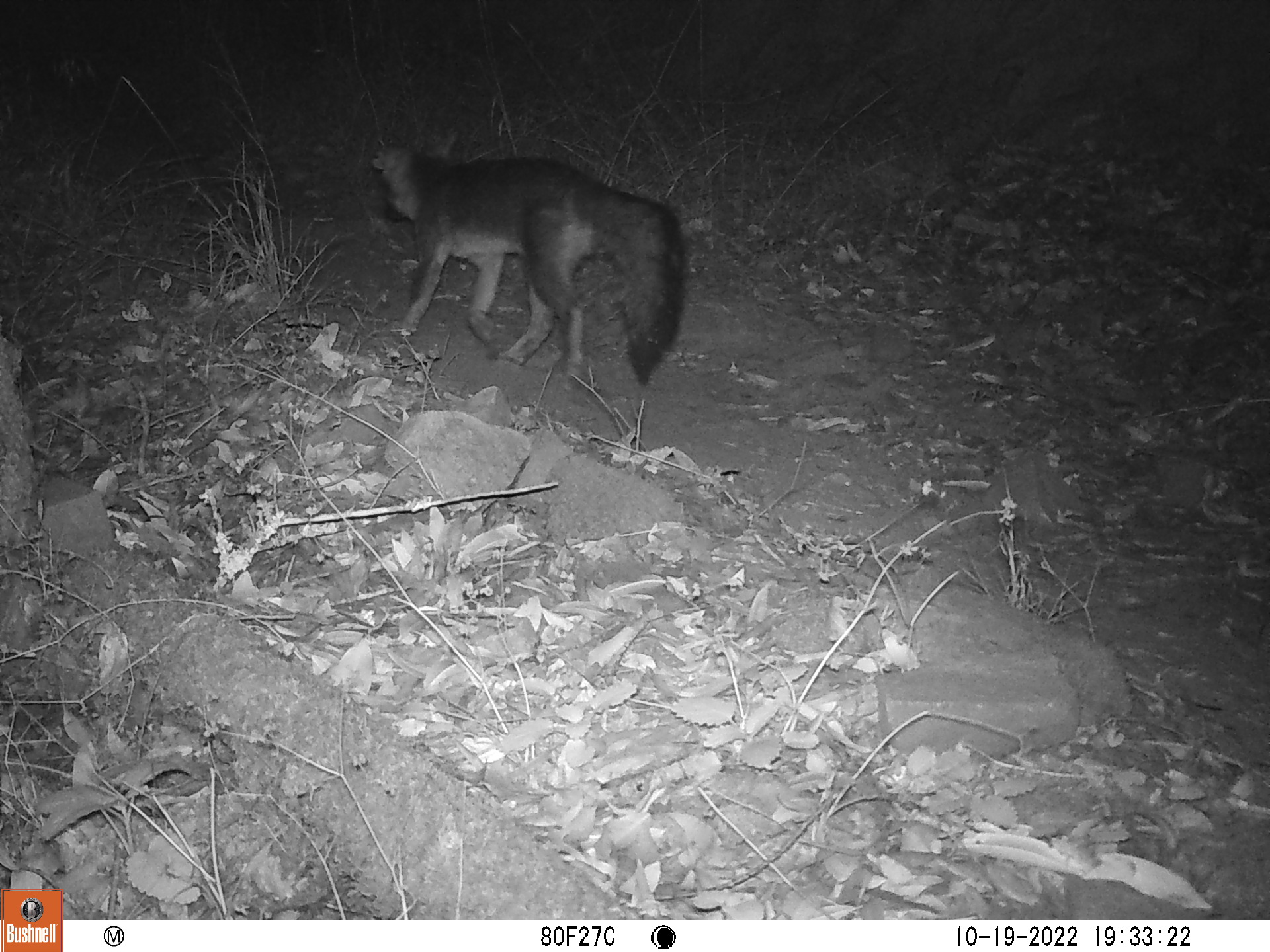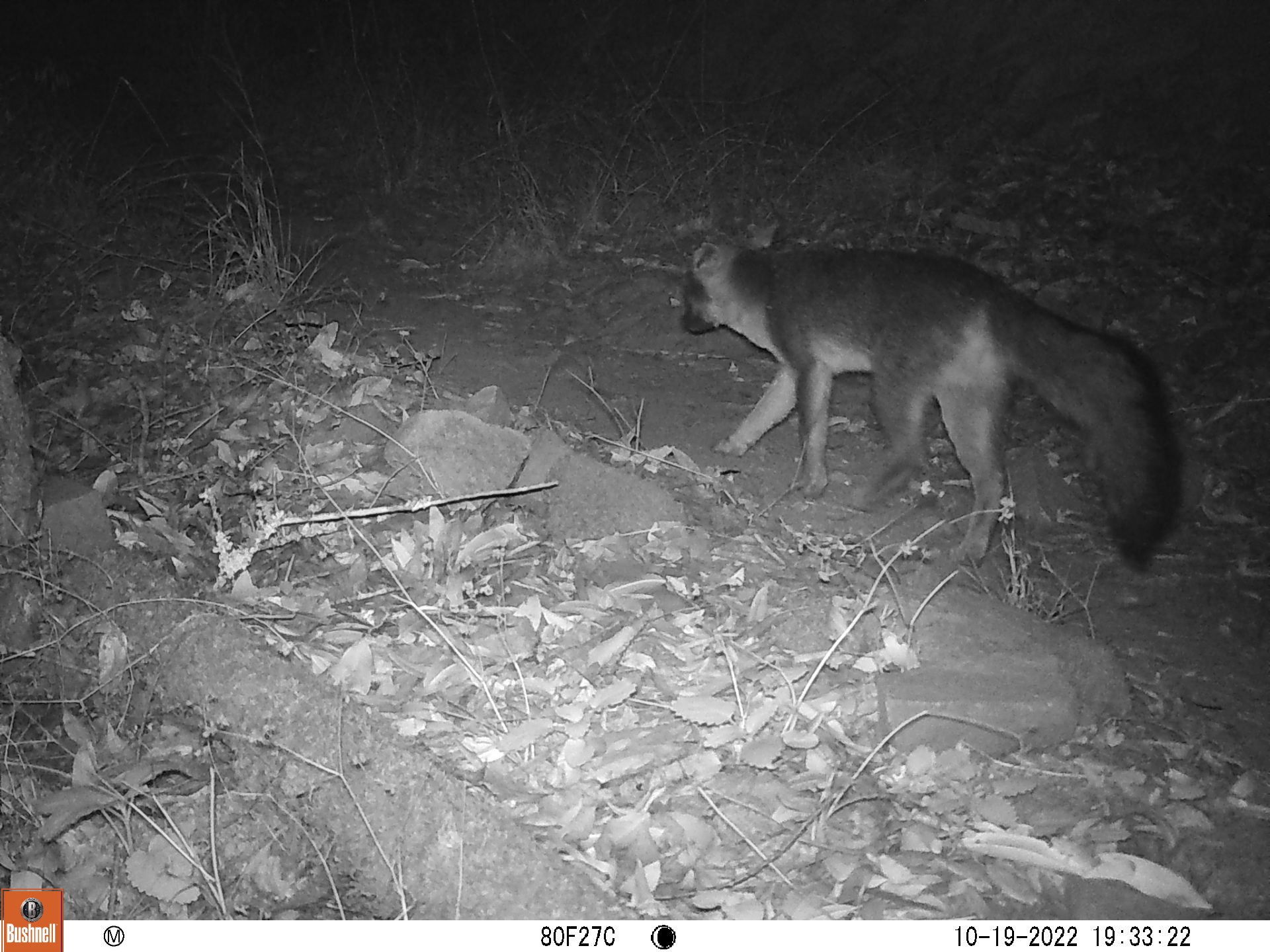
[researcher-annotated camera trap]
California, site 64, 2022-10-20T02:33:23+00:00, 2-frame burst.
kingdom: Animalia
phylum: Chordata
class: Mammalia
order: Carnivora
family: Canidae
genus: Urocyon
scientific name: Urocyon cinereoargenteus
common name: gray fox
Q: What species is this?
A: Gray fox (Urocyon cinereoargenteus).